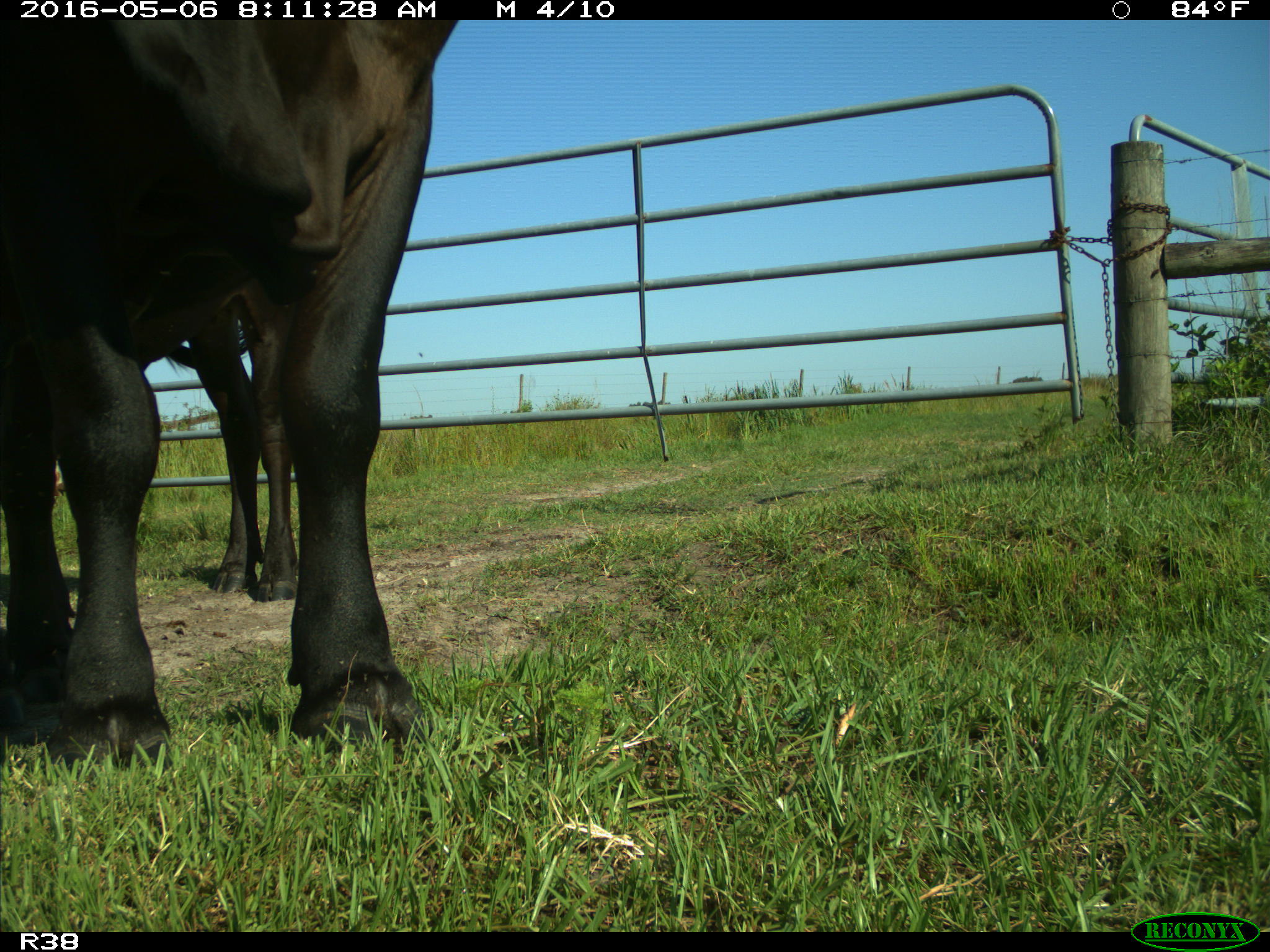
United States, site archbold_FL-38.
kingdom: Animalia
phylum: Chordata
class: Mammalia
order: Artiodactyla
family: Bovidae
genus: Bos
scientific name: Bos taurus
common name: domestic cow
Bos taurus (domestic cow).